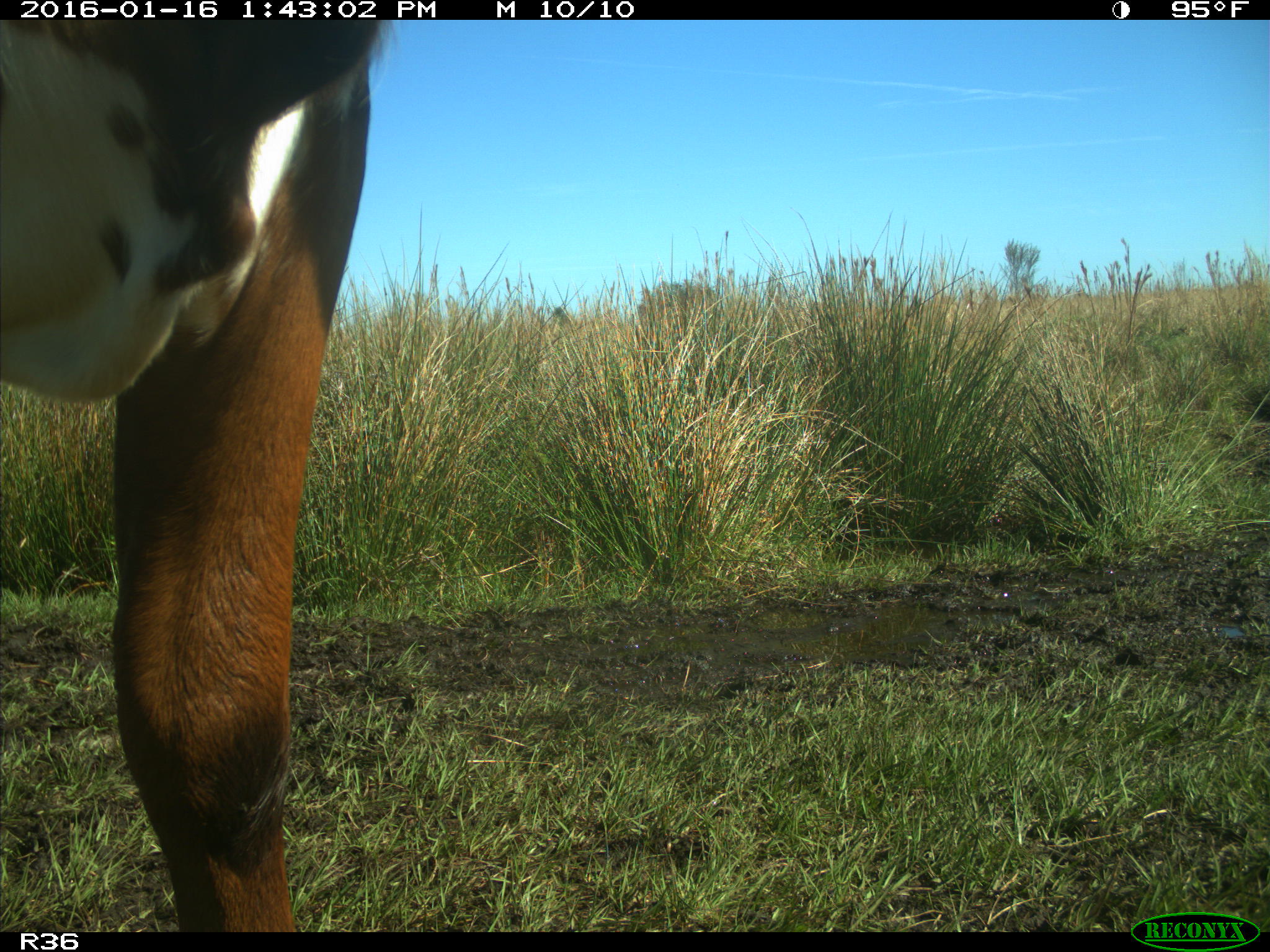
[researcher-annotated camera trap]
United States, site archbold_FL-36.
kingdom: Animalia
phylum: Chordata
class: Mammalia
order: Artiodactyla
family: Bovidae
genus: Bos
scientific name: Bos taurus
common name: domestic cow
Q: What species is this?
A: Bos taurus (domestic cow).